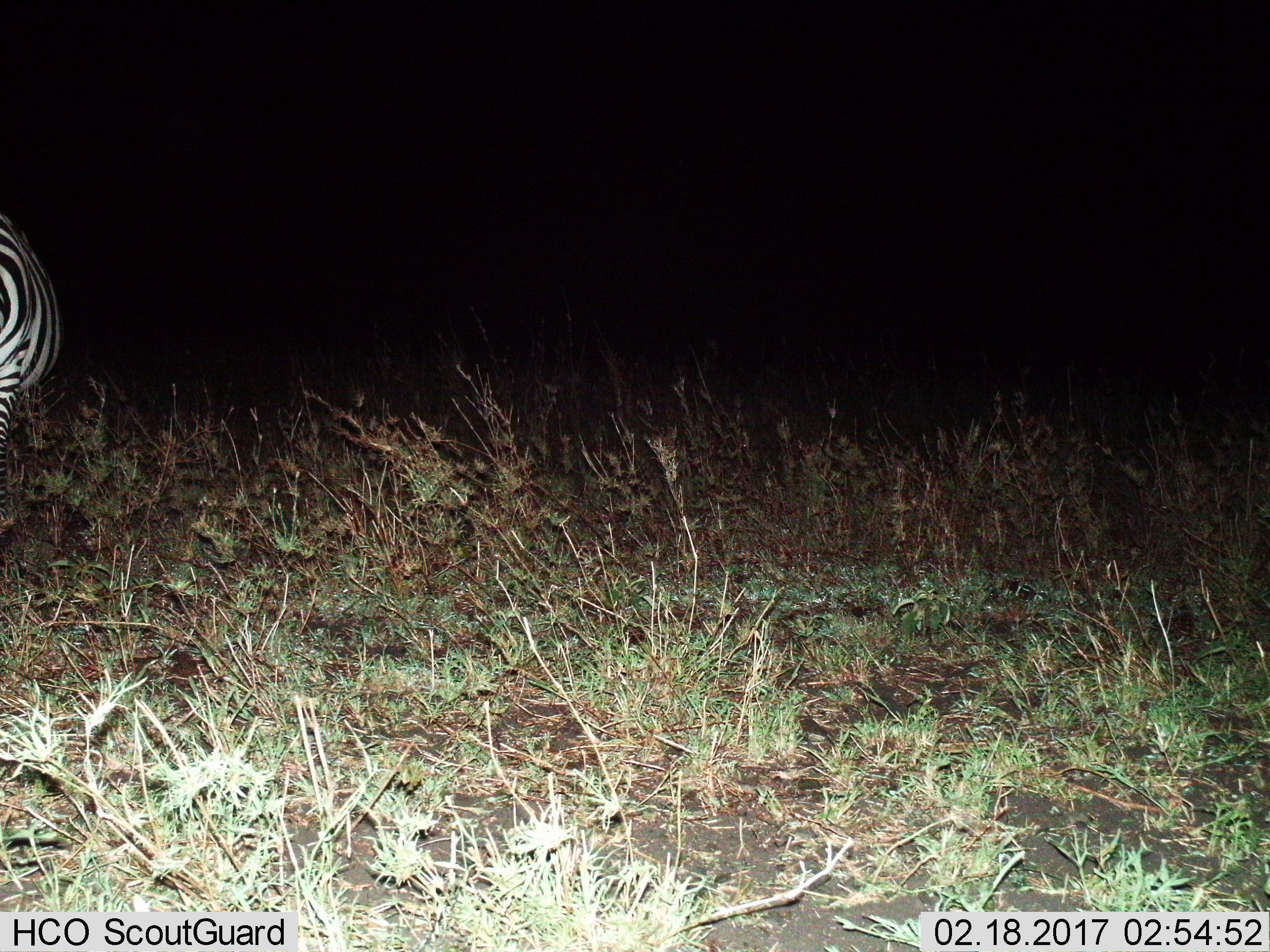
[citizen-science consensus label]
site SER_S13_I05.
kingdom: Animalia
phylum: Chordata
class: Mammalia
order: Perissodactyla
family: Equidae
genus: Equus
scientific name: Equus quagga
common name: plains zebra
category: zebraplains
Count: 1.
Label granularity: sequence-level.